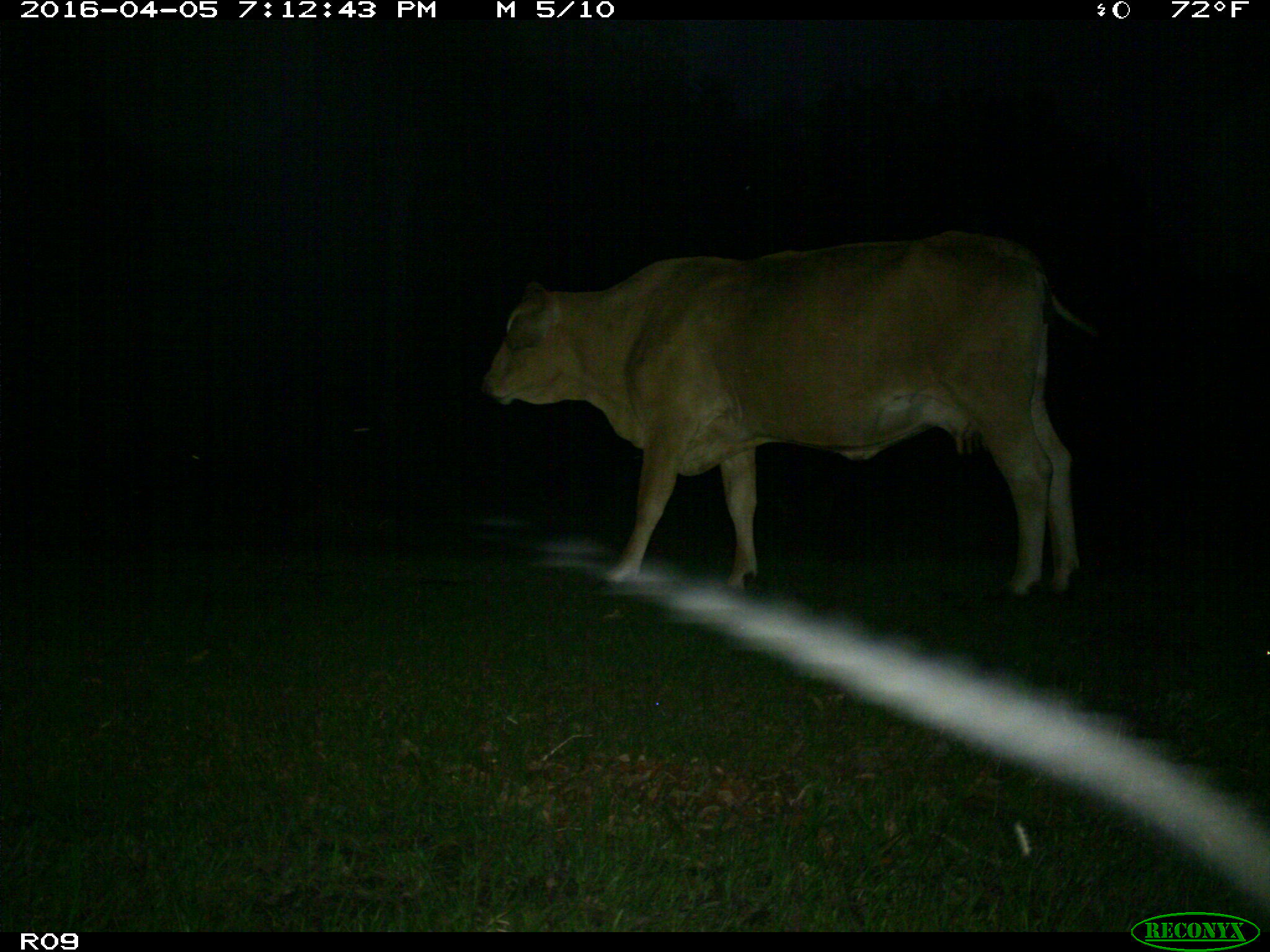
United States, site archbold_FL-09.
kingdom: Animalia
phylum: Chordata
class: Mammalia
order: Artiodactyla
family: Bovidae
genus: Bos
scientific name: Bos taurus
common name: domestic cow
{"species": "Bos taurus (domestic cow)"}